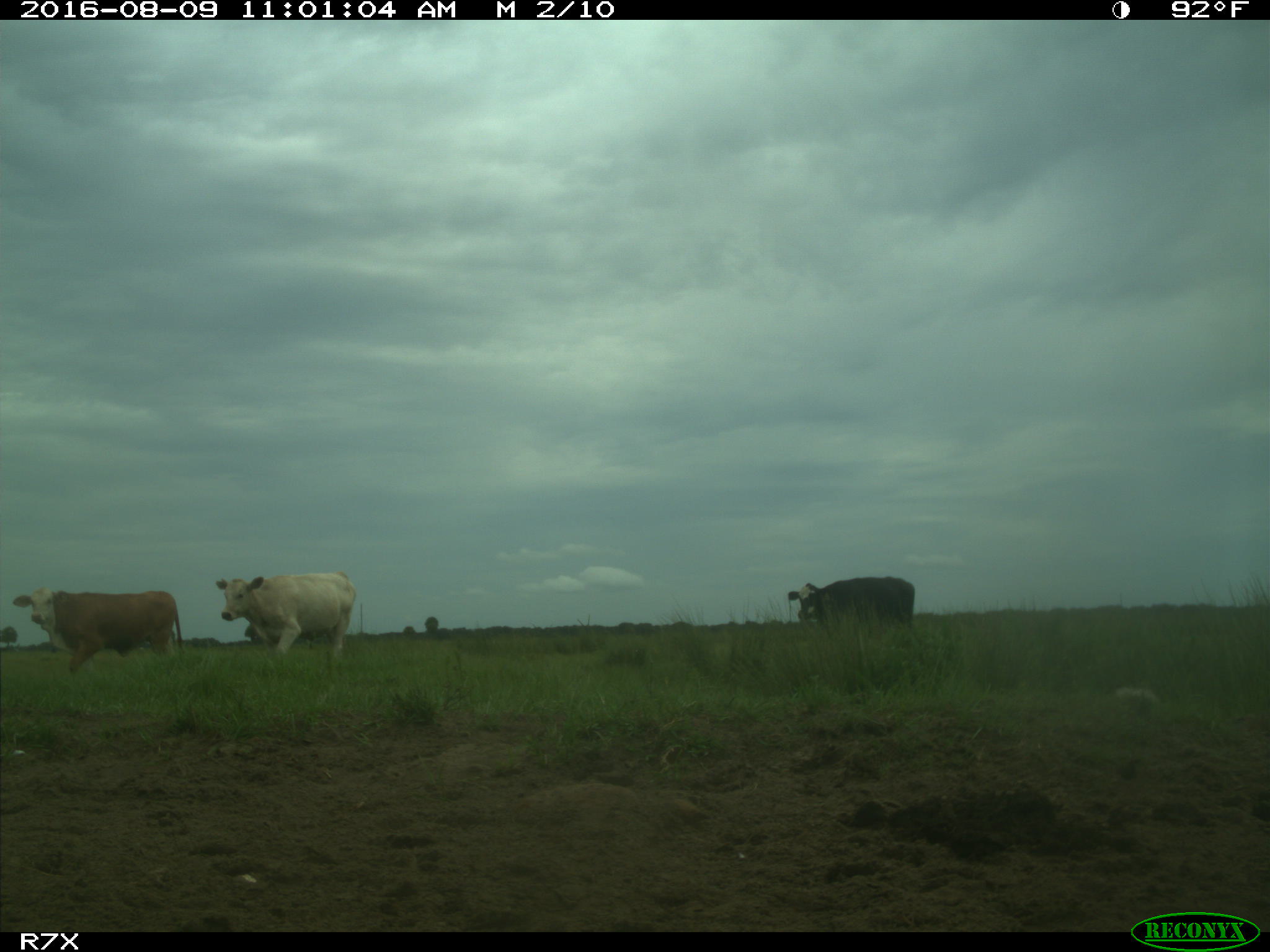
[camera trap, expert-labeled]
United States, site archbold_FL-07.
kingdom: Animalia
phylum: Chordata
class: Mammalia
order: Artiodactyla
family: Bovidae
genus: Bos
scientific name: Bos taurus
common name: domestic cow